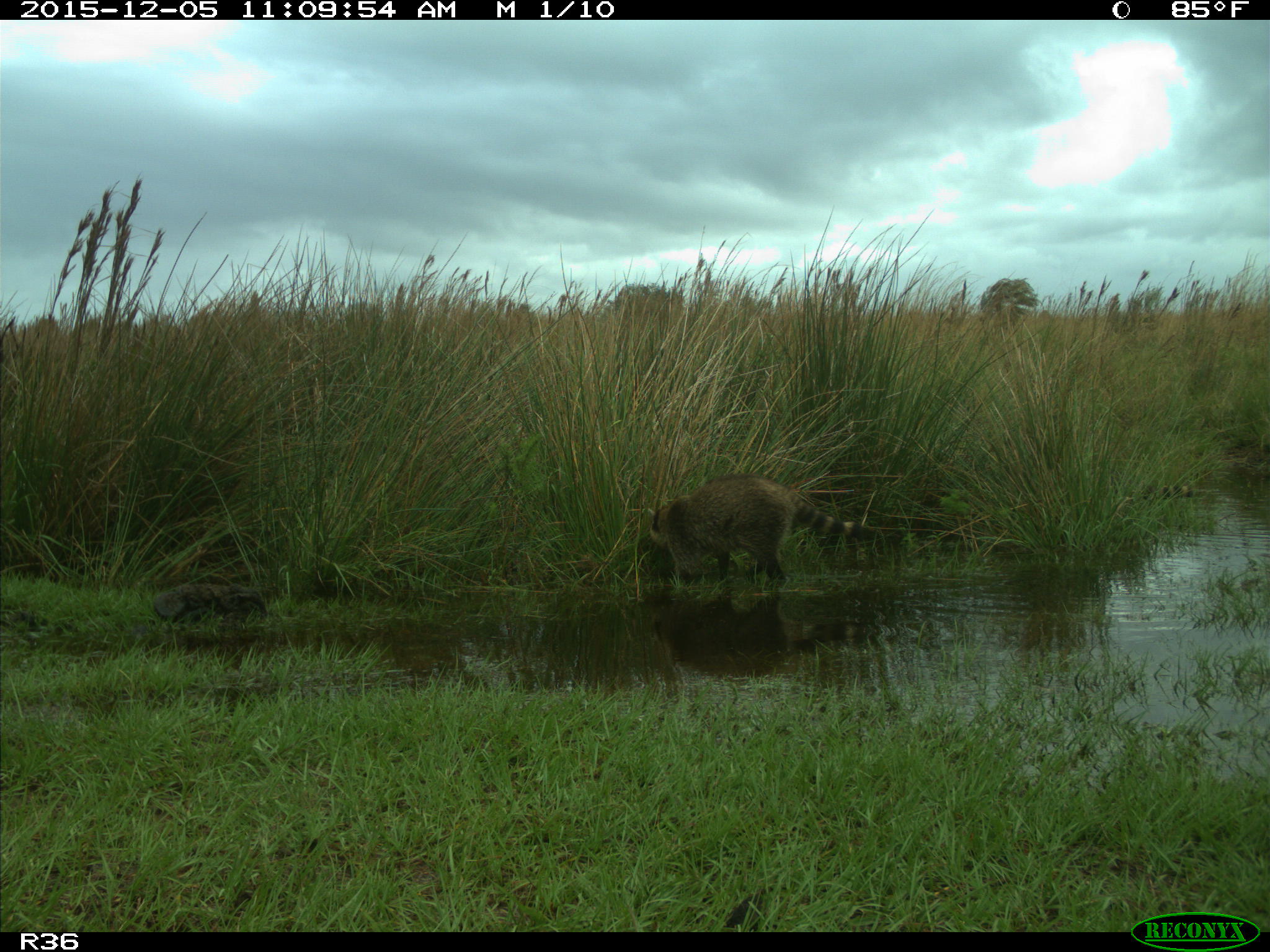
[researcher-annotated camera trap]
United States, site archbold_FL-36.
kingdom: Animalia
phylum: Chordata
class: Mammalia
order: Carnivora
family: Procyonidae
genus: Procyon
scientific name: Procyon lotor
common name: common raccoon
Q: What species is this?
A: Procyon lotor (common raccoon).